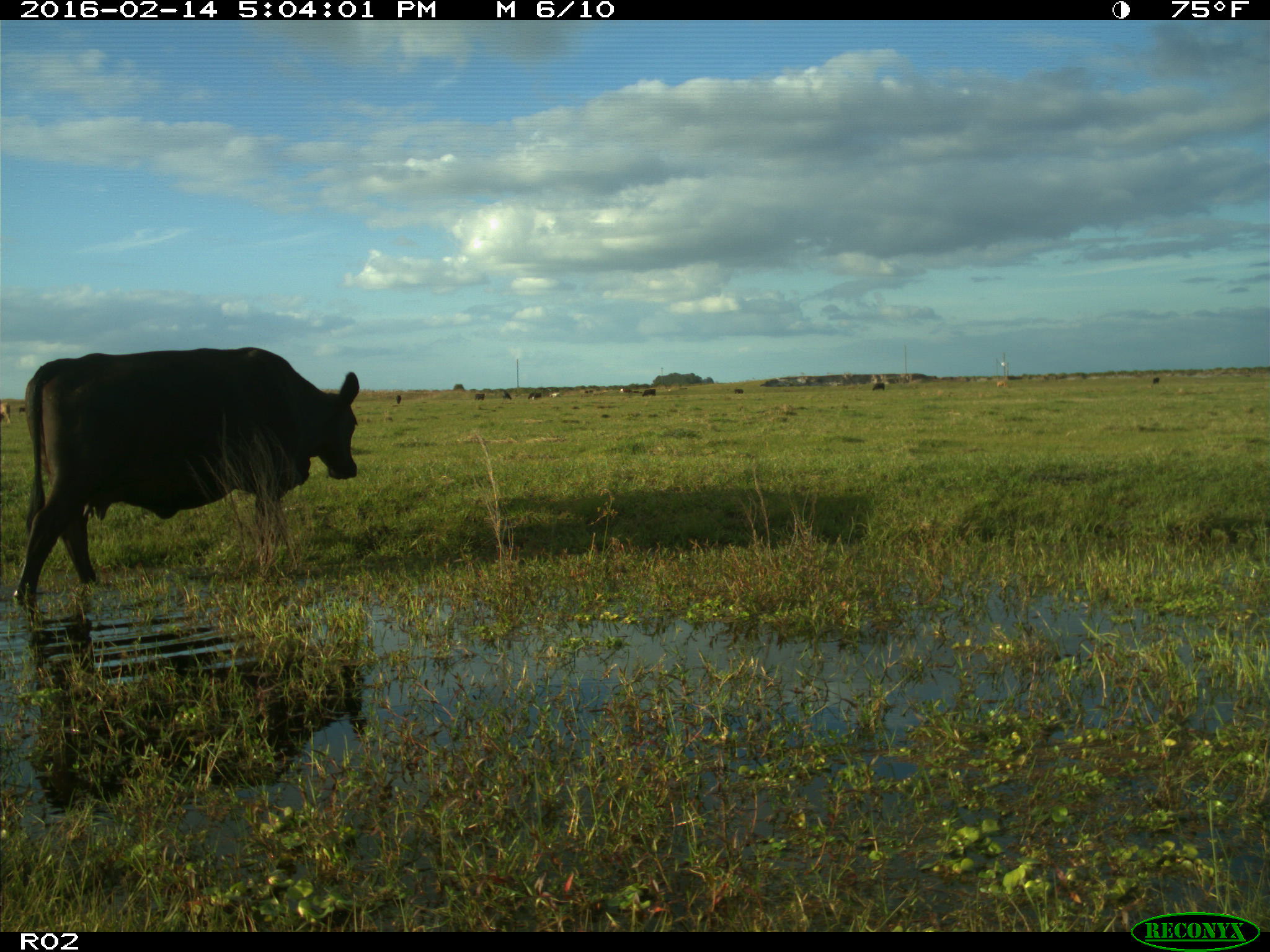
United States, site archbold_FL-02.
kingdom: Animalia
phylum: Chordata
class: Mammalia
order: Artiodactyla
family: Bovidae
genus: Bos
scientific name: Bos taurus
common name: domestic cow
Bos taurus (domestic cow).